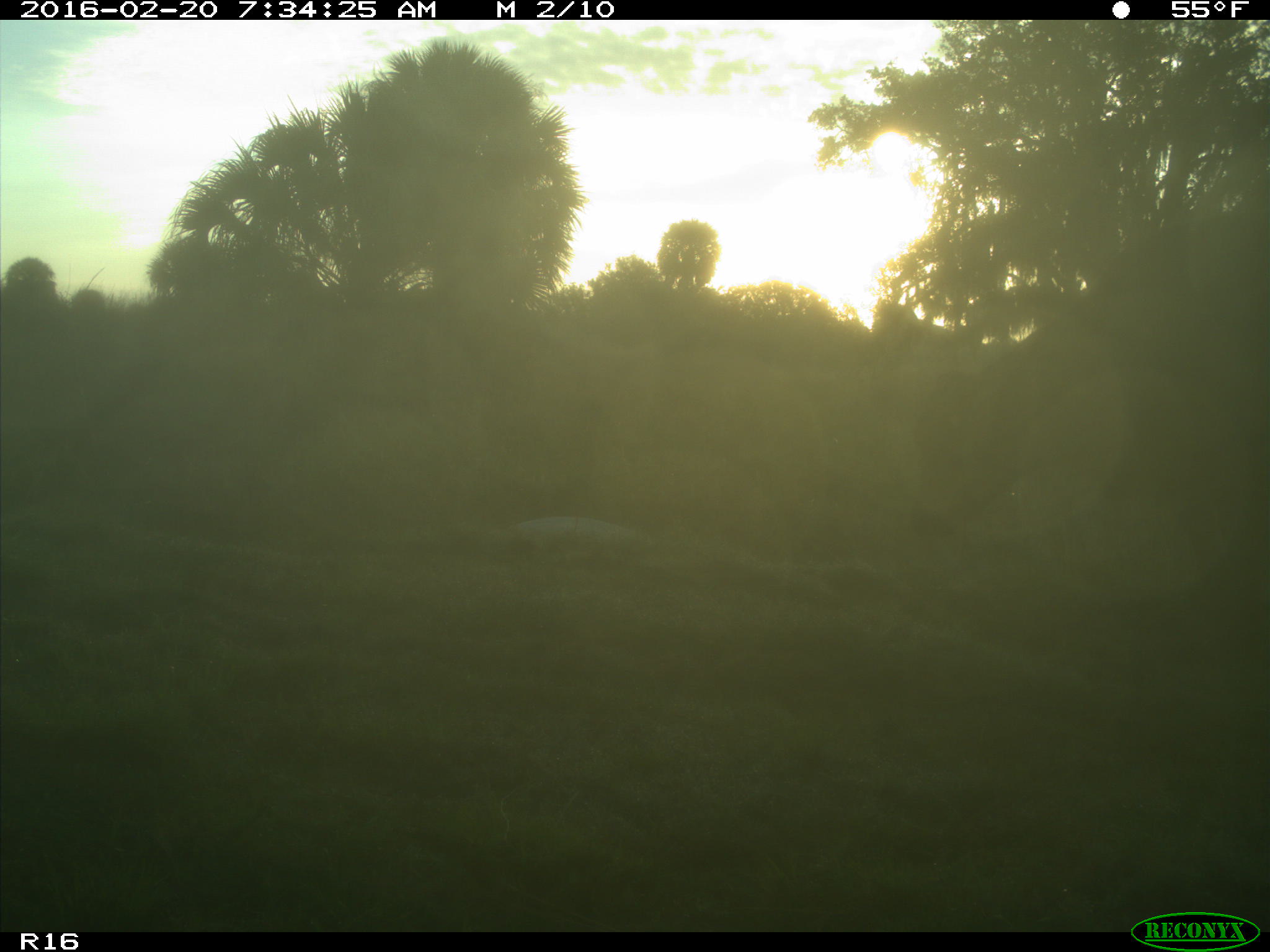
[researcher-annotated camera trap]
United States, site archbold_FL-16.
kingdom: Animalia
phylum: Chordata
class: Mammalia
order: Artiodactyla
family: Bovidae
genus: Bos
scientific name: Bos taurus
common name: domestic cow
Bos taurus (domestic cow).